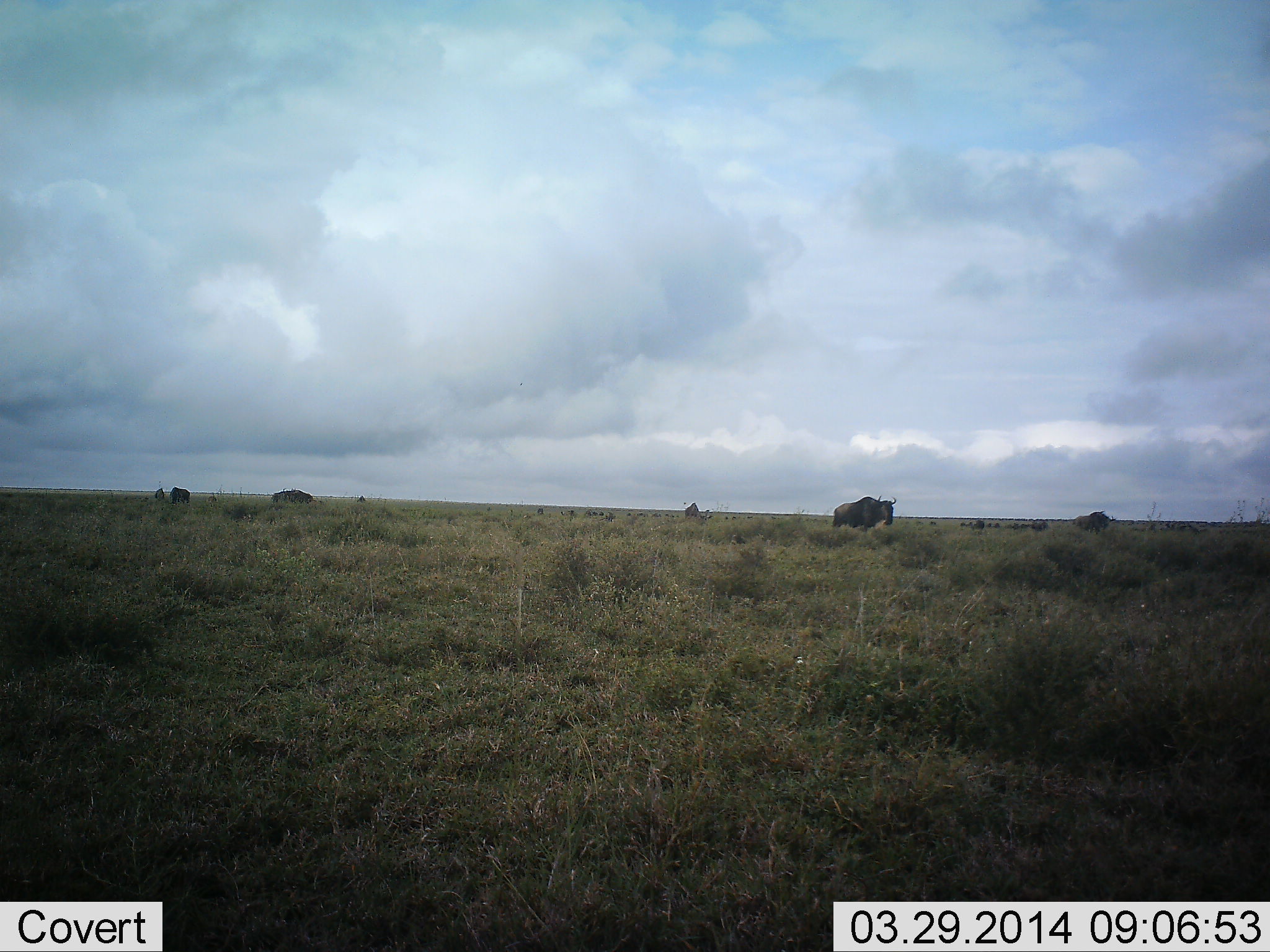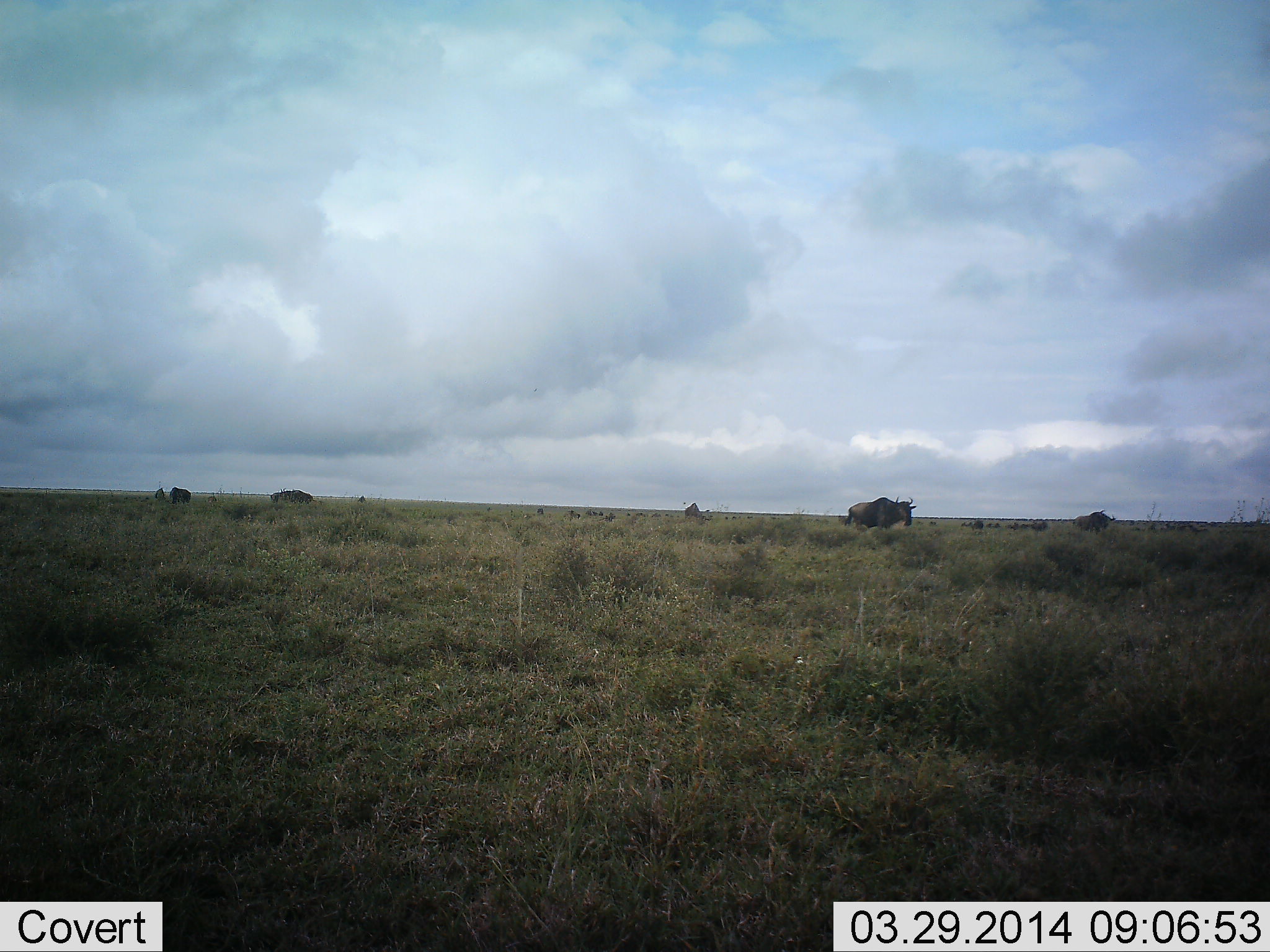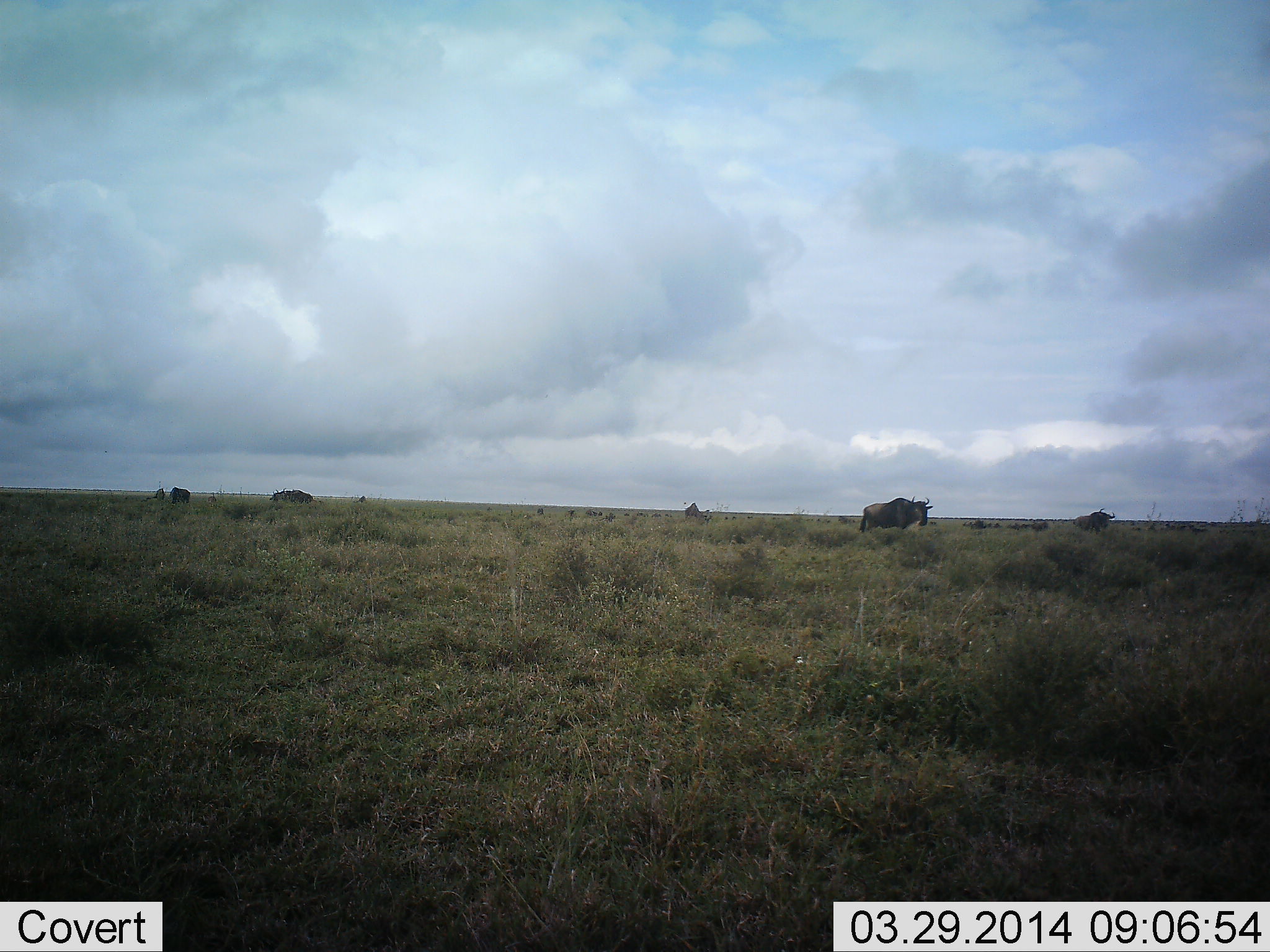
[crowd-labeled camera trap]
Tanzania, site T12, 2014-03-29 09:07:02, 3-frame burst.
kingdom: Animalia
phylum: Chordata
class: Mammalia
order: Artiodactyla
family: Bovidae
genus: Connochaetes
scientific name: Connochaetes taurinus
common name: blue wildebeest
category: wildebeest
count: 5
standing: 60%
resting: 0%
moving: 90%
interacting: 0%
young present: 0%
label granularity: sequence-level